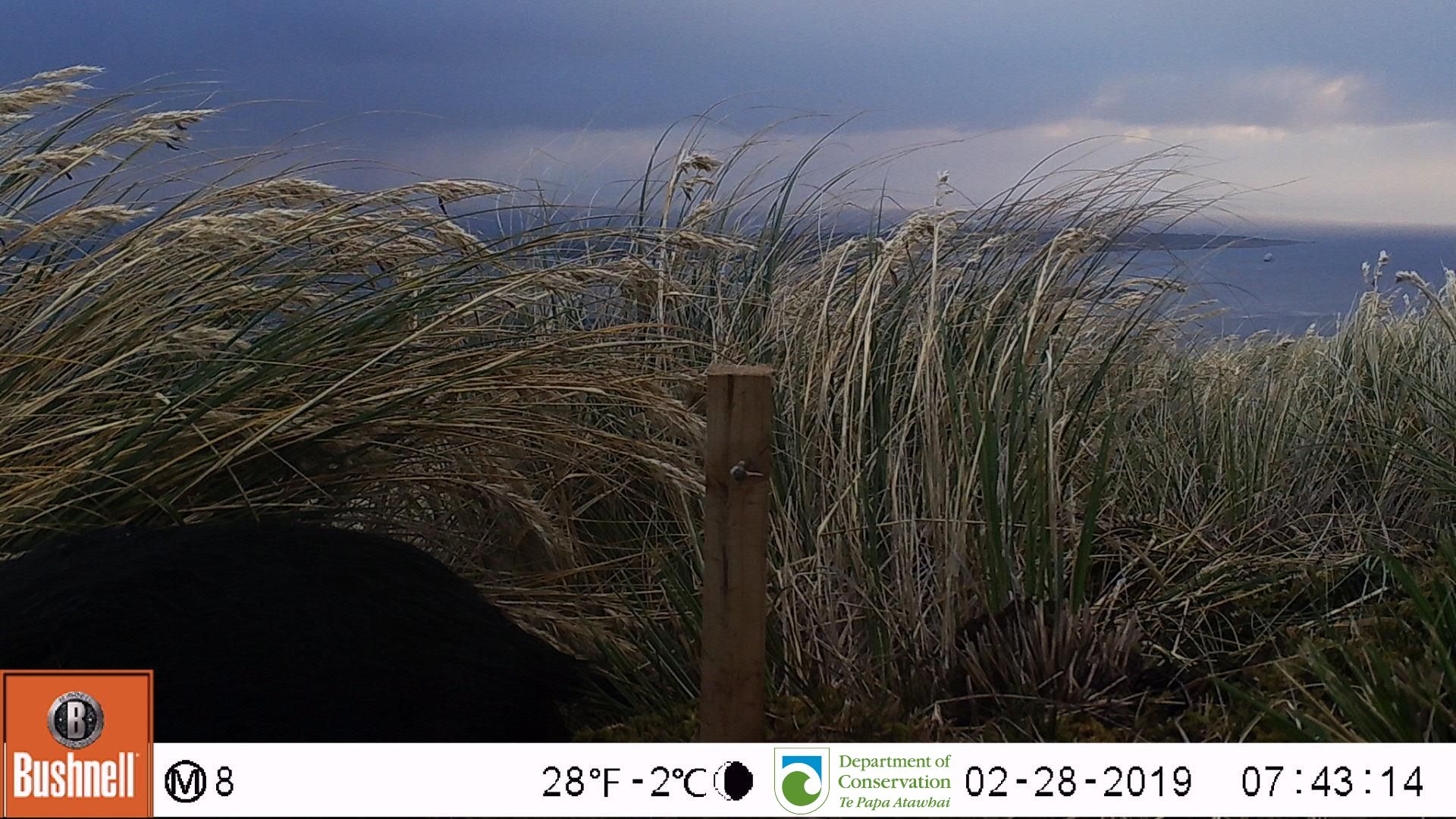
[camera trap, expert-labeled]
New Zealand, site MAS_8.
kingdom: Animalia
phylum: Chordata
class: Mammalia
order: Artiodactyla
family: Suidae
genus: Sus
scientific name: Sus scrofa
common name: pig